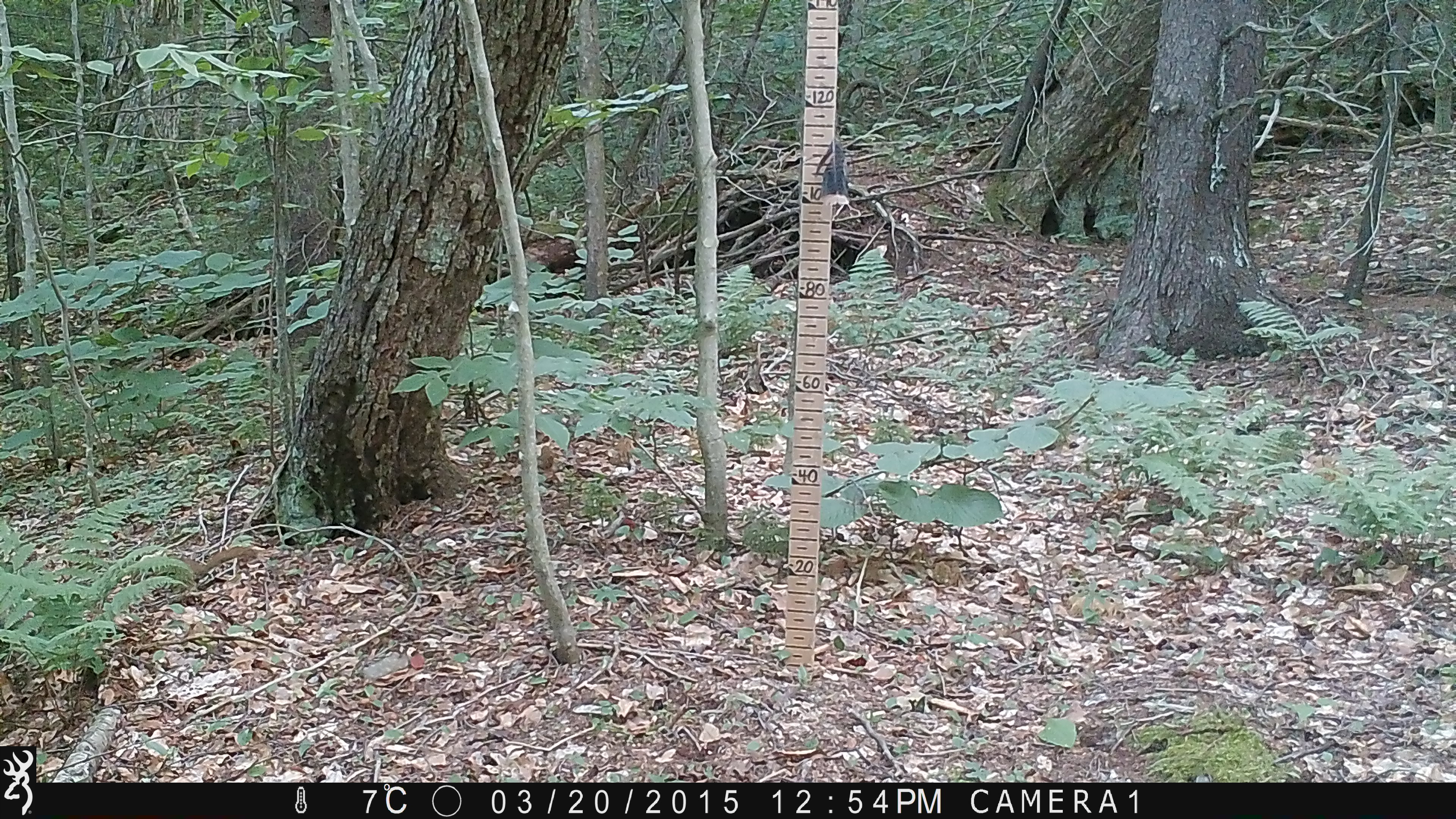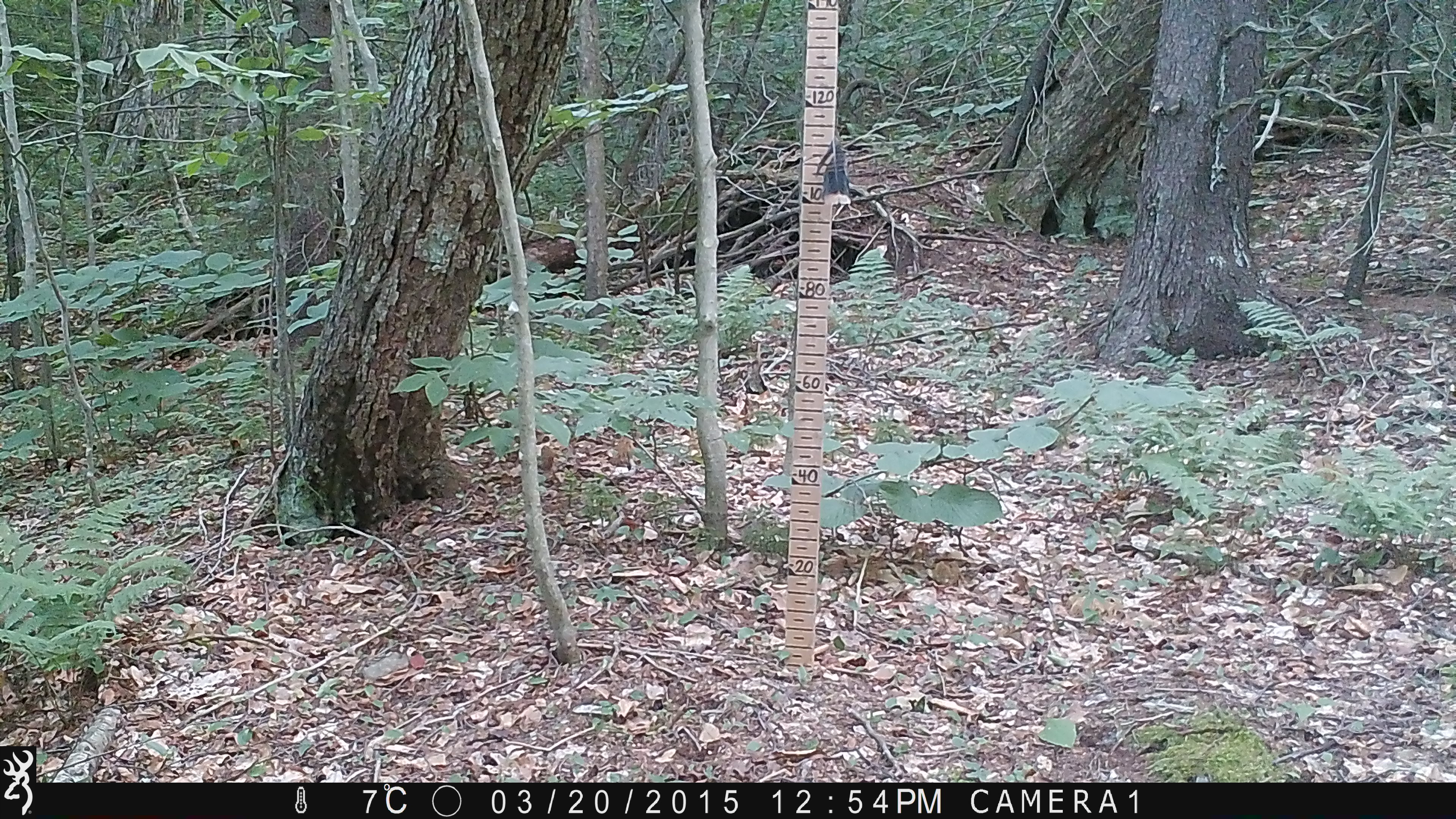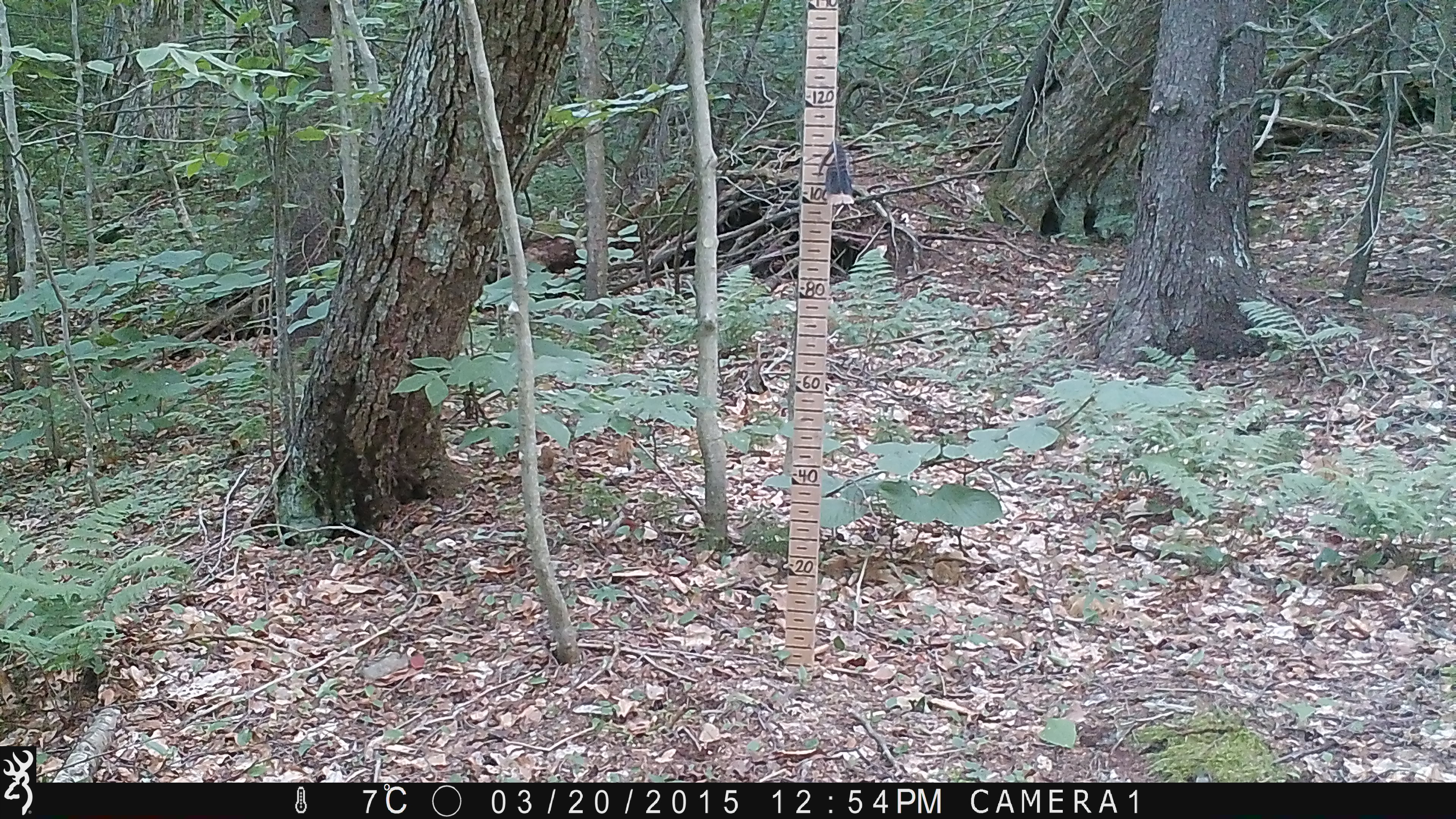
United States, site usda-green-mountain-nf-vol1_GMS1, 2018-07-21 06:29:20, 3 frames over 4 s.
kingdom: Animalia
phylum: Chordata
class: Mammalia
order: Rodentia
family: Sciuridae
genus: Tamiasciurus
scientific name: Tamiasciurus hudsonicus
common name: red squirrel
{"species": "red squirrel (Tamiasciurus hudsonicus)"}